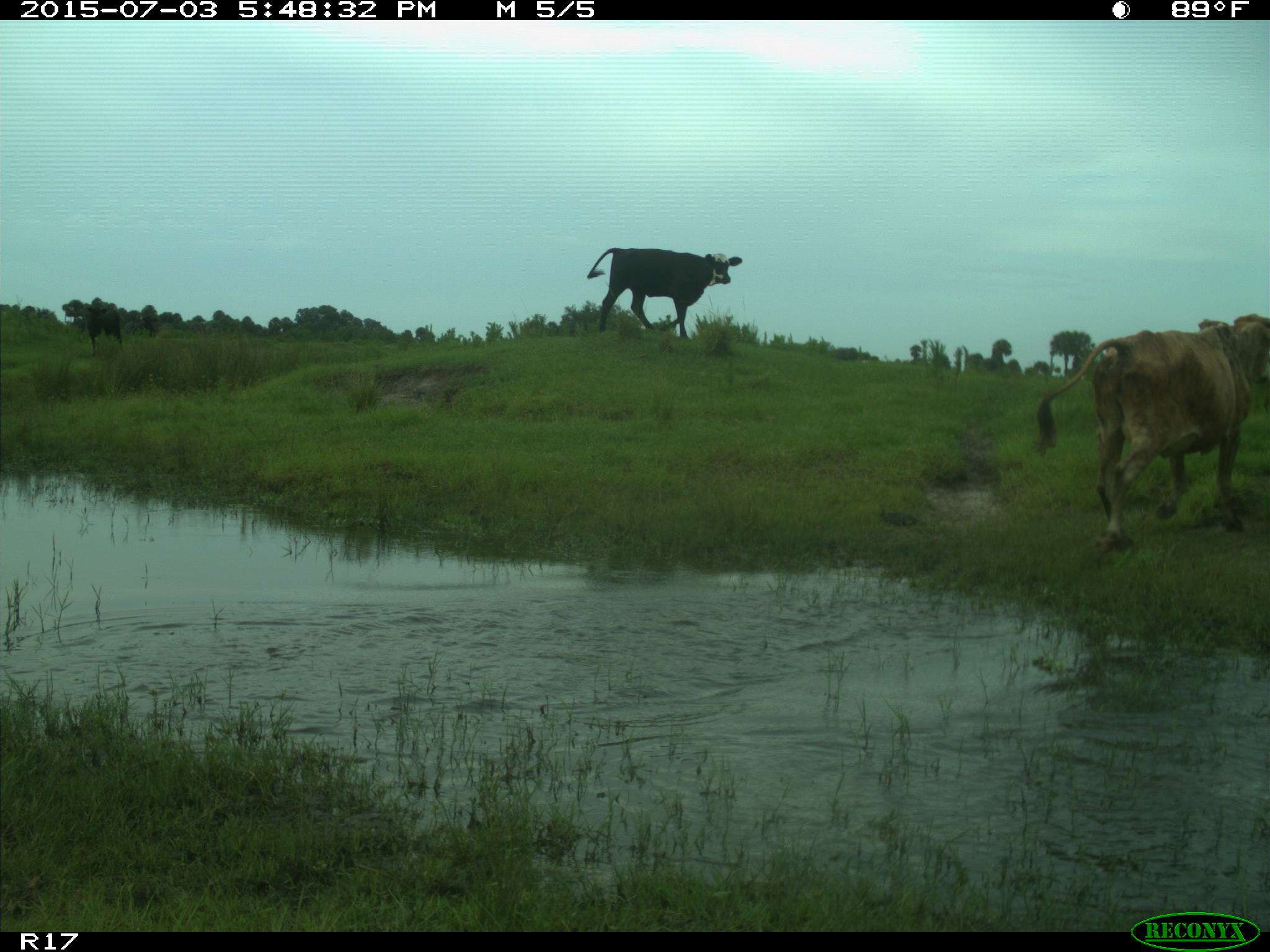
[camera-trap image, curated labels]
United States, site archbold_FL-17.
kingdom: Animalia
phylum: Chordata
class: Mammalia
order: Artiodactyla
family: Bovidae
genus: Bos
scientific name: Bos taurus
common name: domestic cow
Bos taurus (domestic cow).